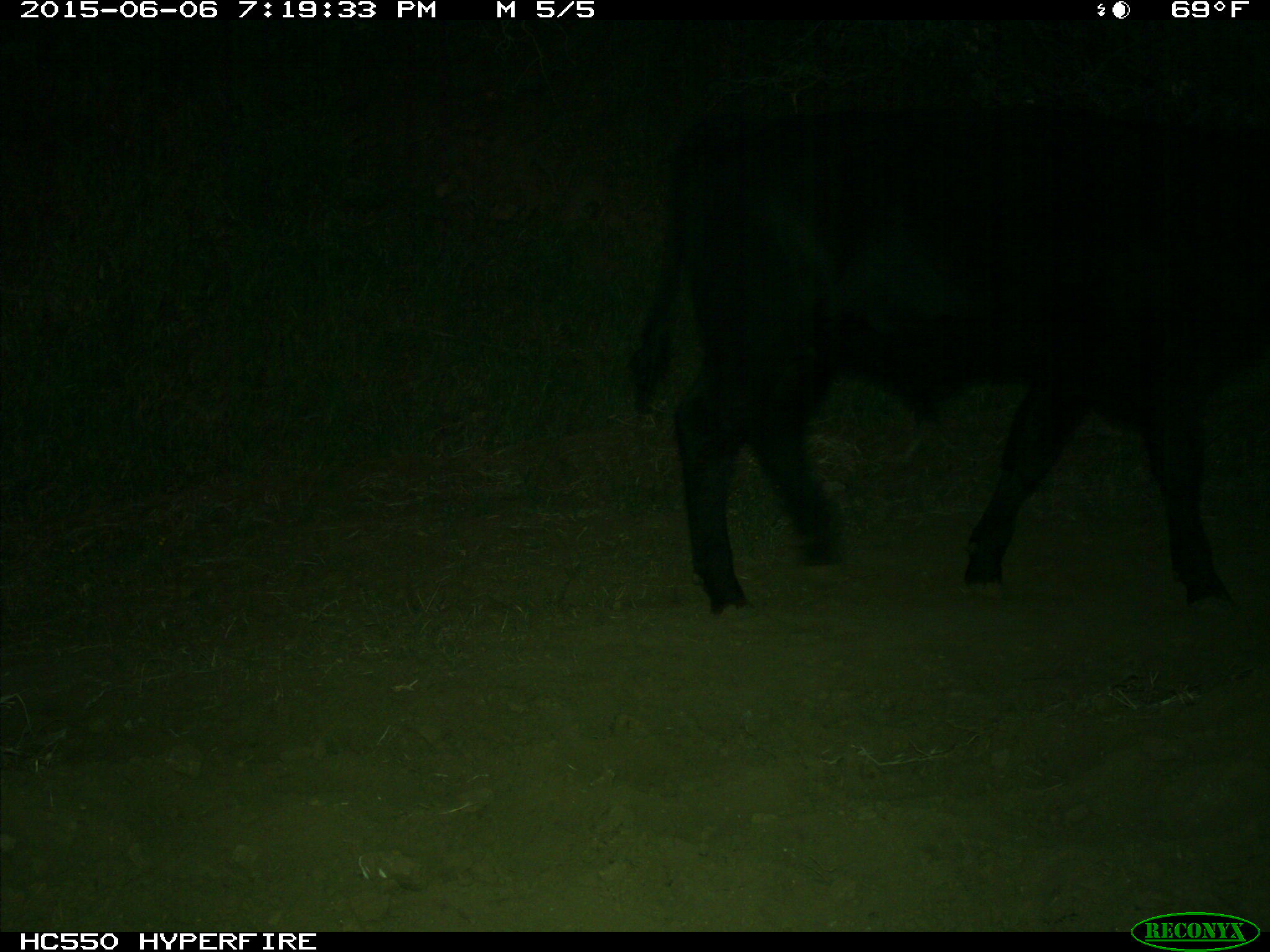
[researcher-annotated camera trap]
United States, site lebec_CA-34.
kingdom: Animalia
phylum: Chordata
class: Mammalia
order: Artiodactyla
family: Bovidae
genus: Bos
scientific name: Bos taurus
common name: domestic cow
Bos taurus (domestic cow).